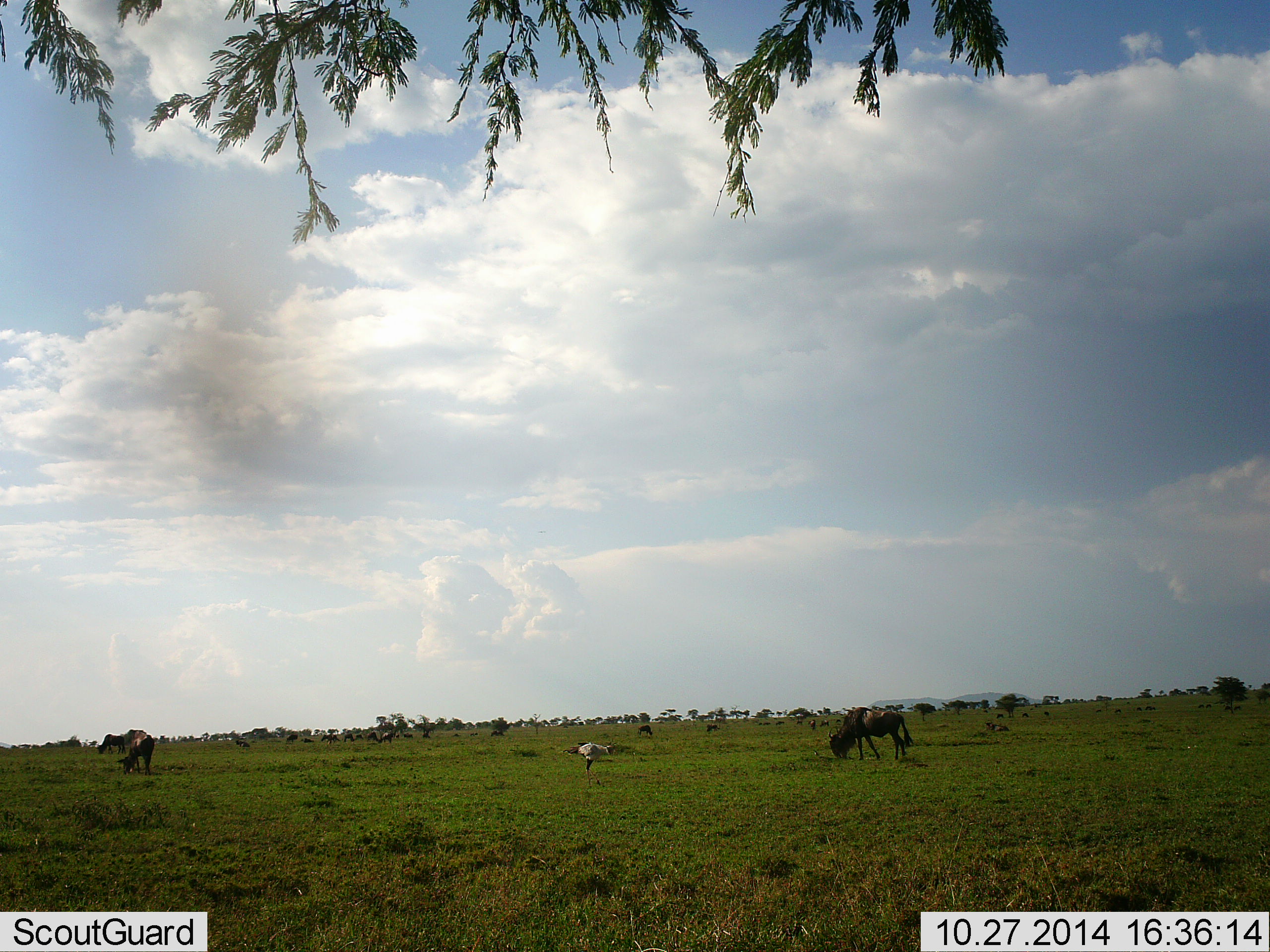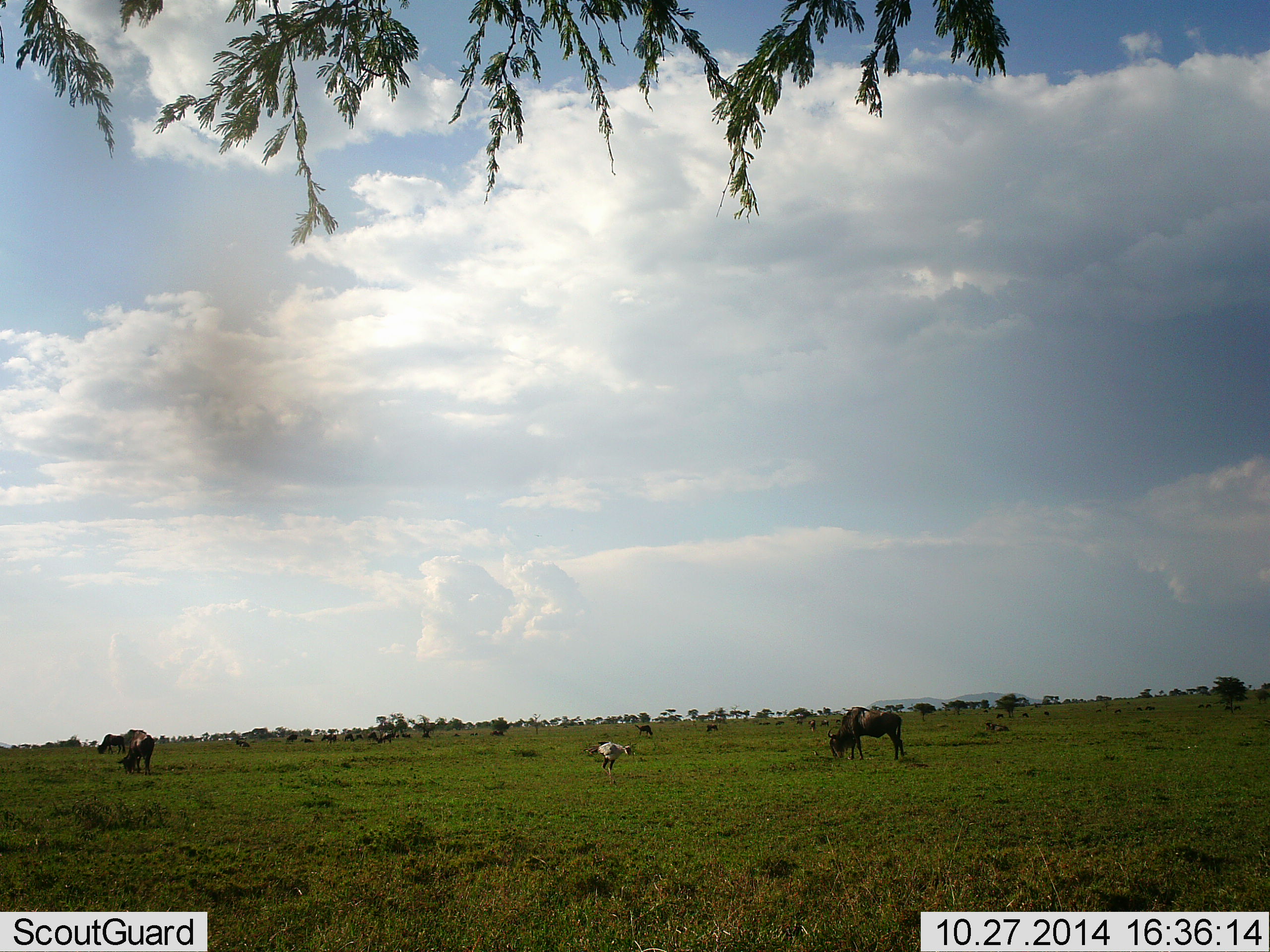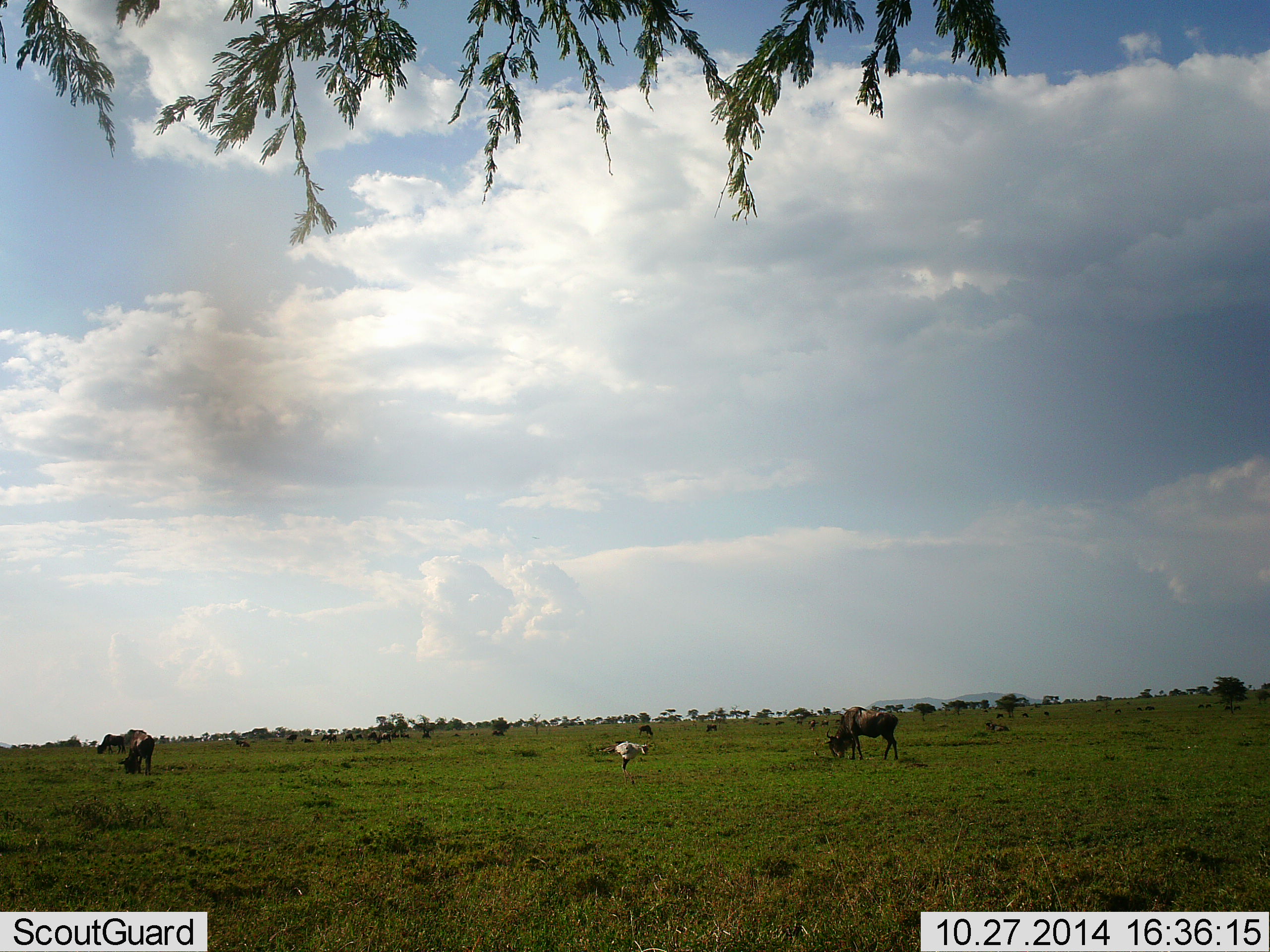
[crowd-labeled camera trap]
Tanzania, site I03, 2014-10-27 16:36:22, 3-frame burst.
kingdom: Animalia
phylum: Chordata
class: Aves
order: Accipitriformes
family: Sagittariidae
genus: Sagittarius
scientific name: Sagittarius serpentarius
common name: secretary bird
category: secretarybird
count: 1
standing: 10%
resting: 0%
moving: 90%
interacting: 0%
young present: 0%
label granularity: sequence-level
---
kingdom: Animalia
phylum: Chordata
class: Mammalia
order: Artiodactyla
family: Bovidae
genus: Connochaetes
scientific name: Connochaetes taurinus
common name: blue wildebeest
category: wildebeest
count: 7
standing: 21%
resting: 0%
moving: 7%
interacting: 0%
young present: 0%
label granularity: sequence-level